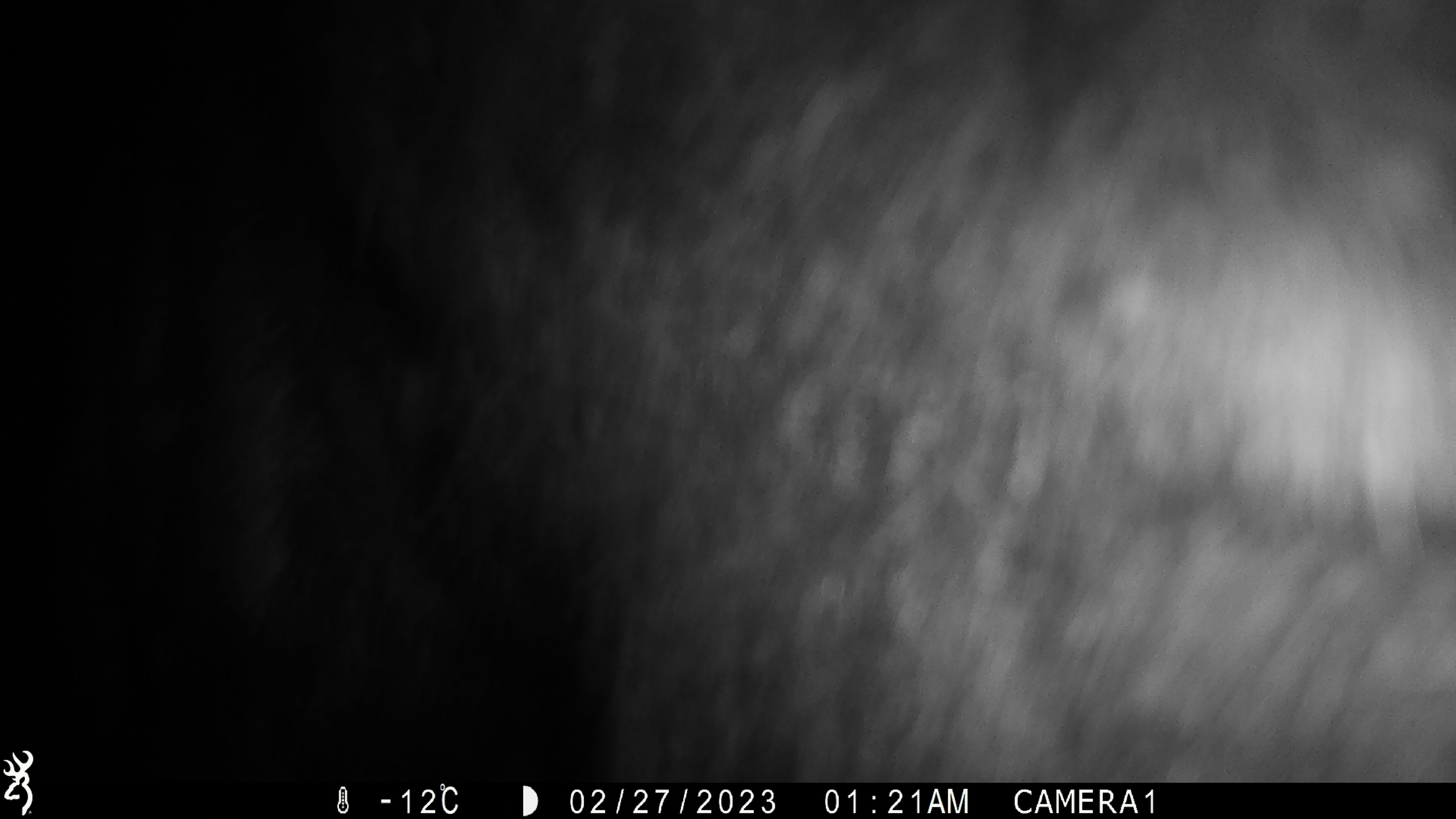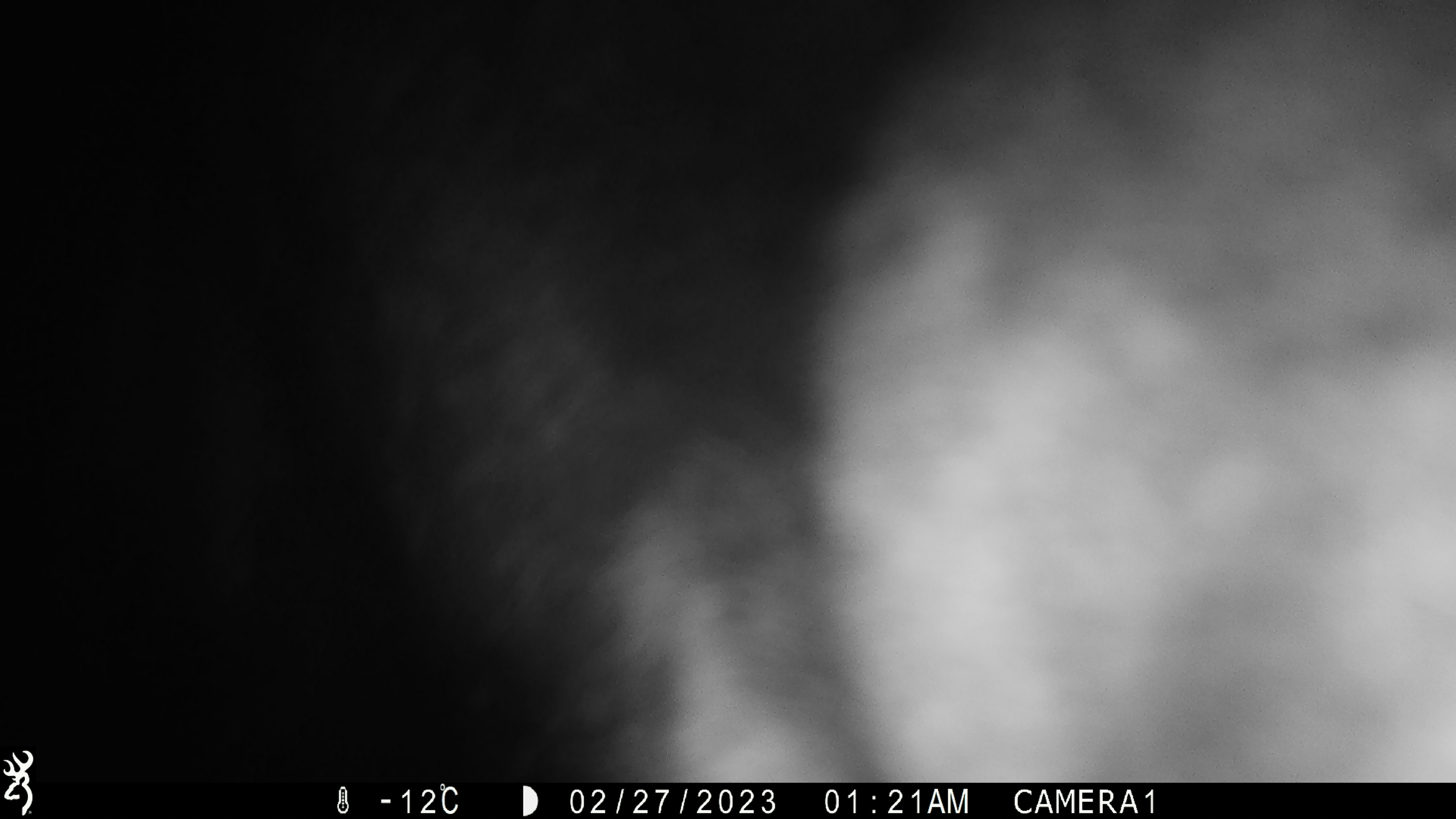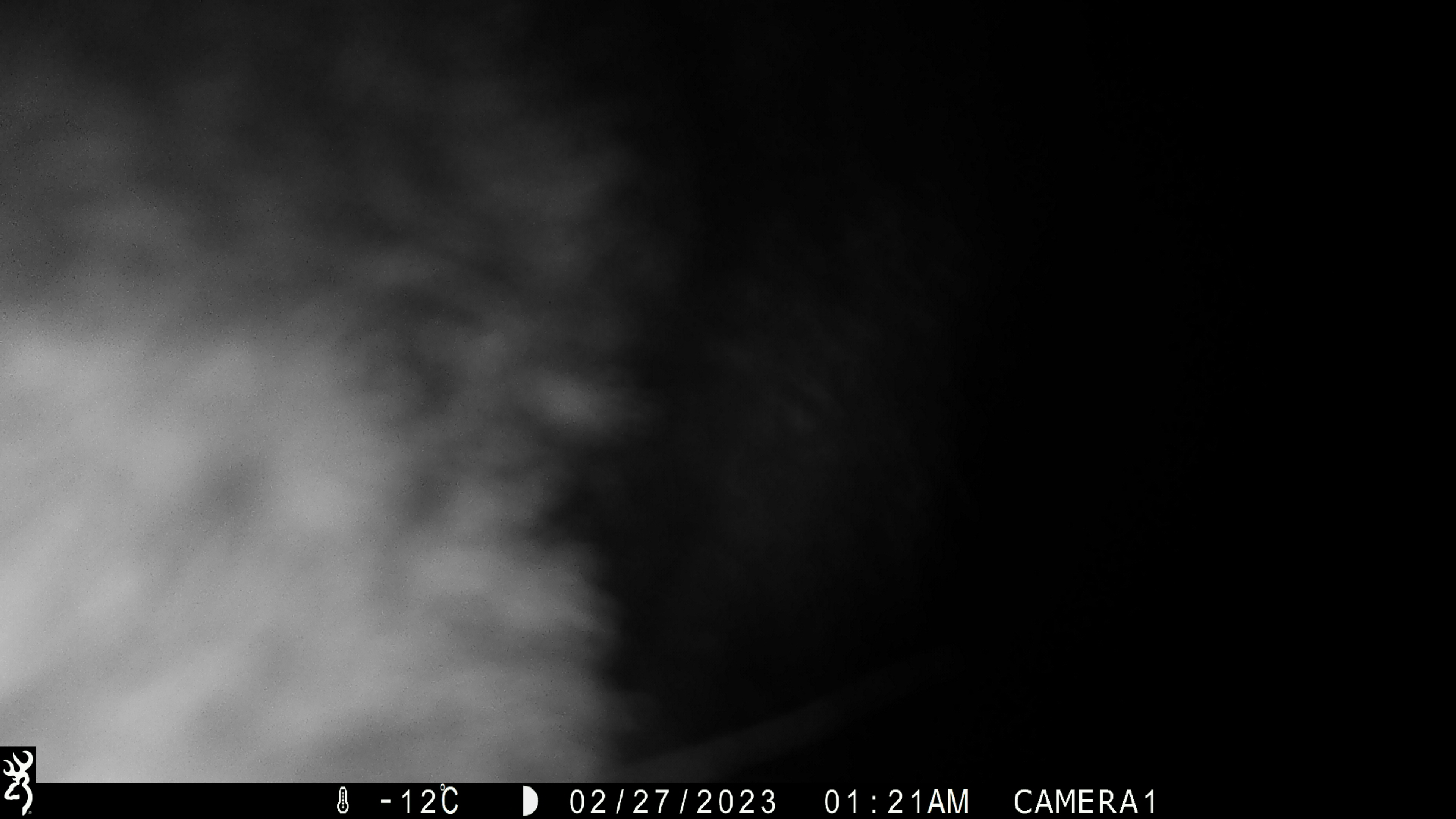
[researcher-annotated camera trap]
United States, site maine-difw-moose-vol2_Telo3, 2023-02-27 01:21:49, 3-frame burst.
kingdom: Animalia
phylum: Chordata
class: Mammalia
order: Artiodactyla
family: Cervidae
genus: Alces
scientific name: Alces alces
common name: moose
Moose (Alces alces).